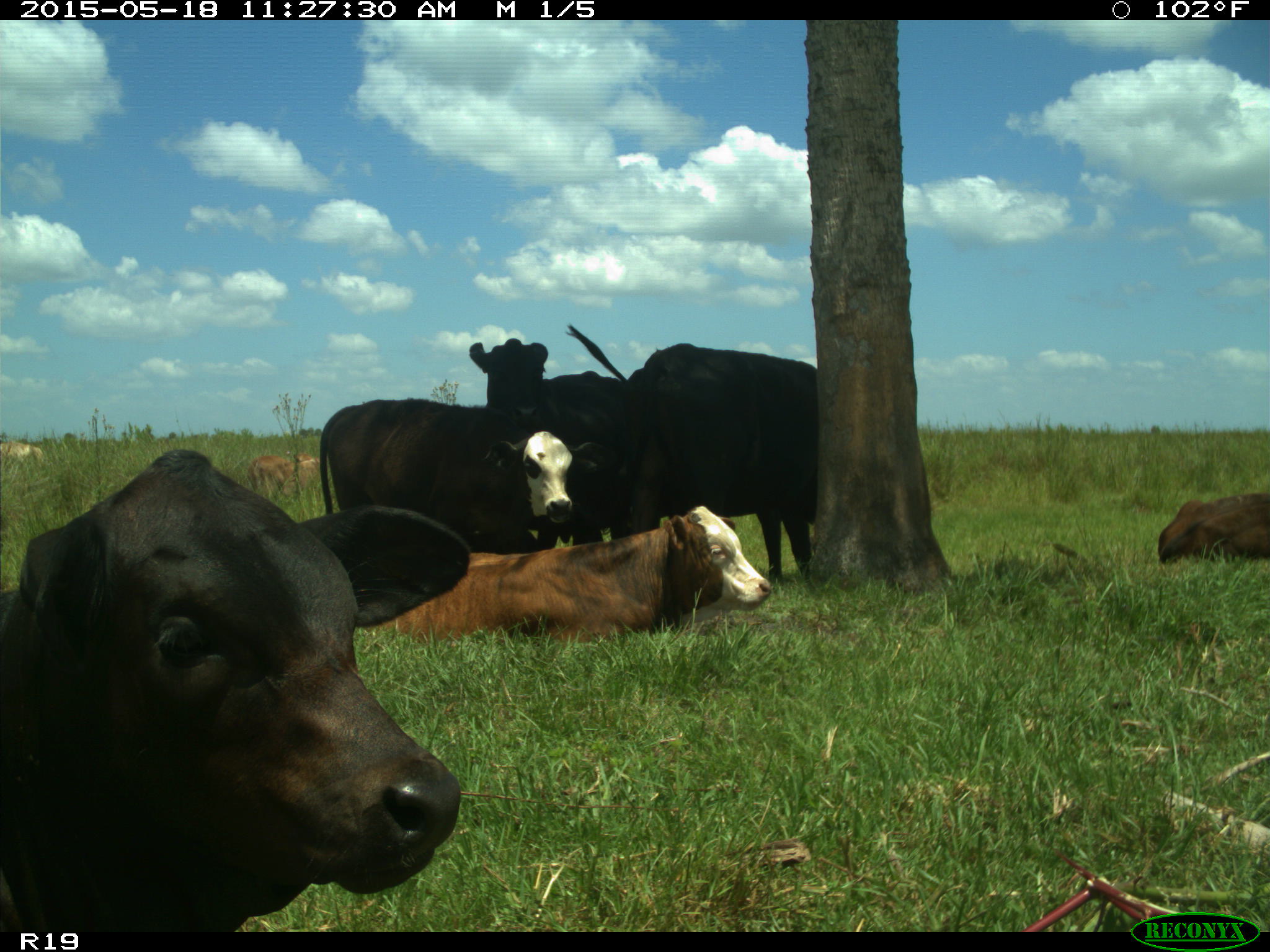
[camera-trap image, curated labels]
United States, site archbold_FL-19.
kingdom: Animalia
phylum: Chordata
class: Mammalia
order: Artiodactyla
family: Bovidae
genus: Bos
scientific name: Bos taurus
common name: domestic cow